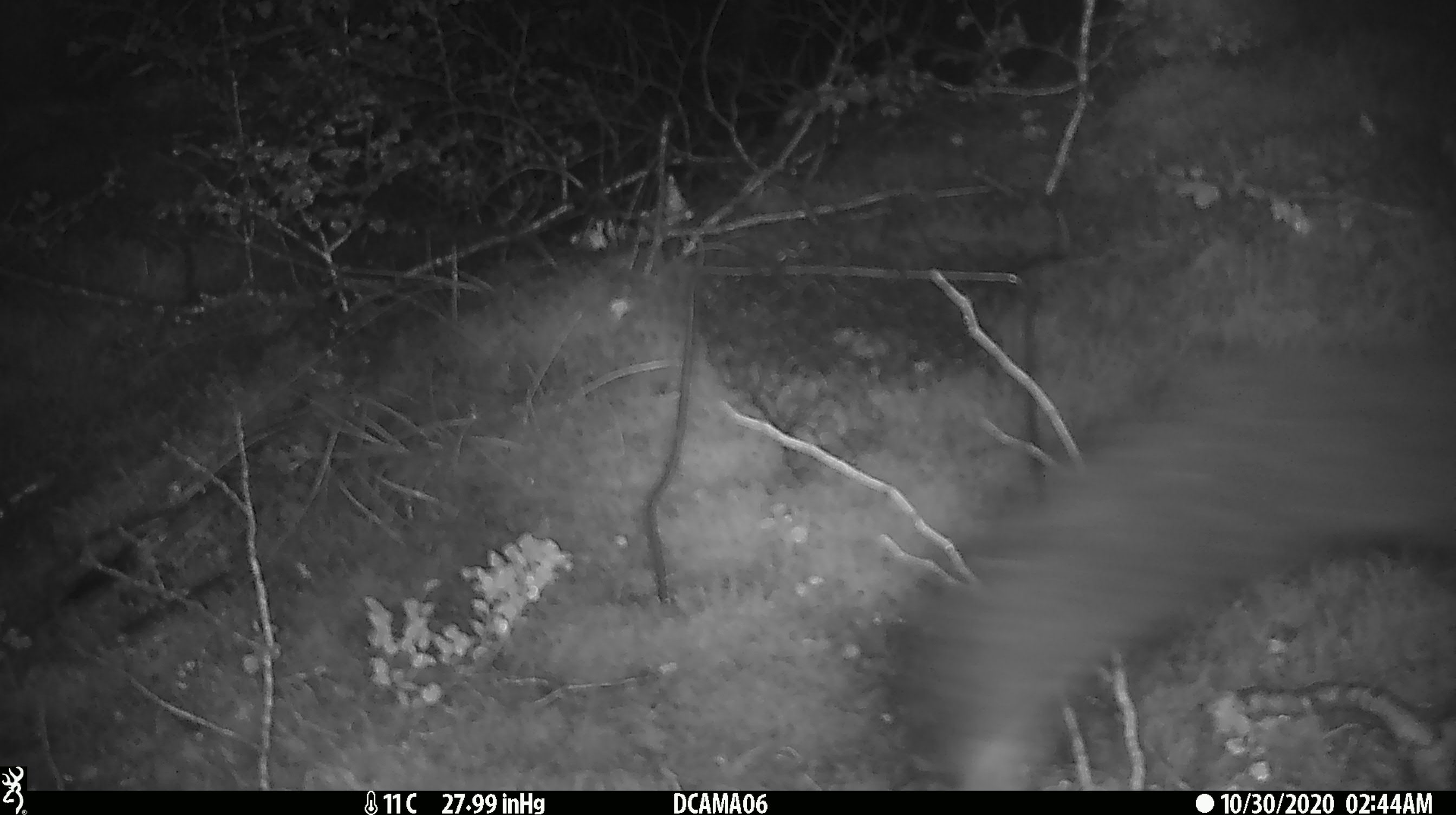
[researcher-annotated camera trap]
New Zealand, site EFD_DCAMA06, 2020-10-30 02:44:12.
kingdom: Animalia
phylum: Chordata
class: Mammalia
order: Diprotodontia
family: Phalangeridae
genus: Trichosurus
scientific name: Trichosurus vulpecula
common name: common brushtail possum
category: possum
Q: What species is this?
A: Possum (common brushtail possum) (Trichosurus vulpecula).